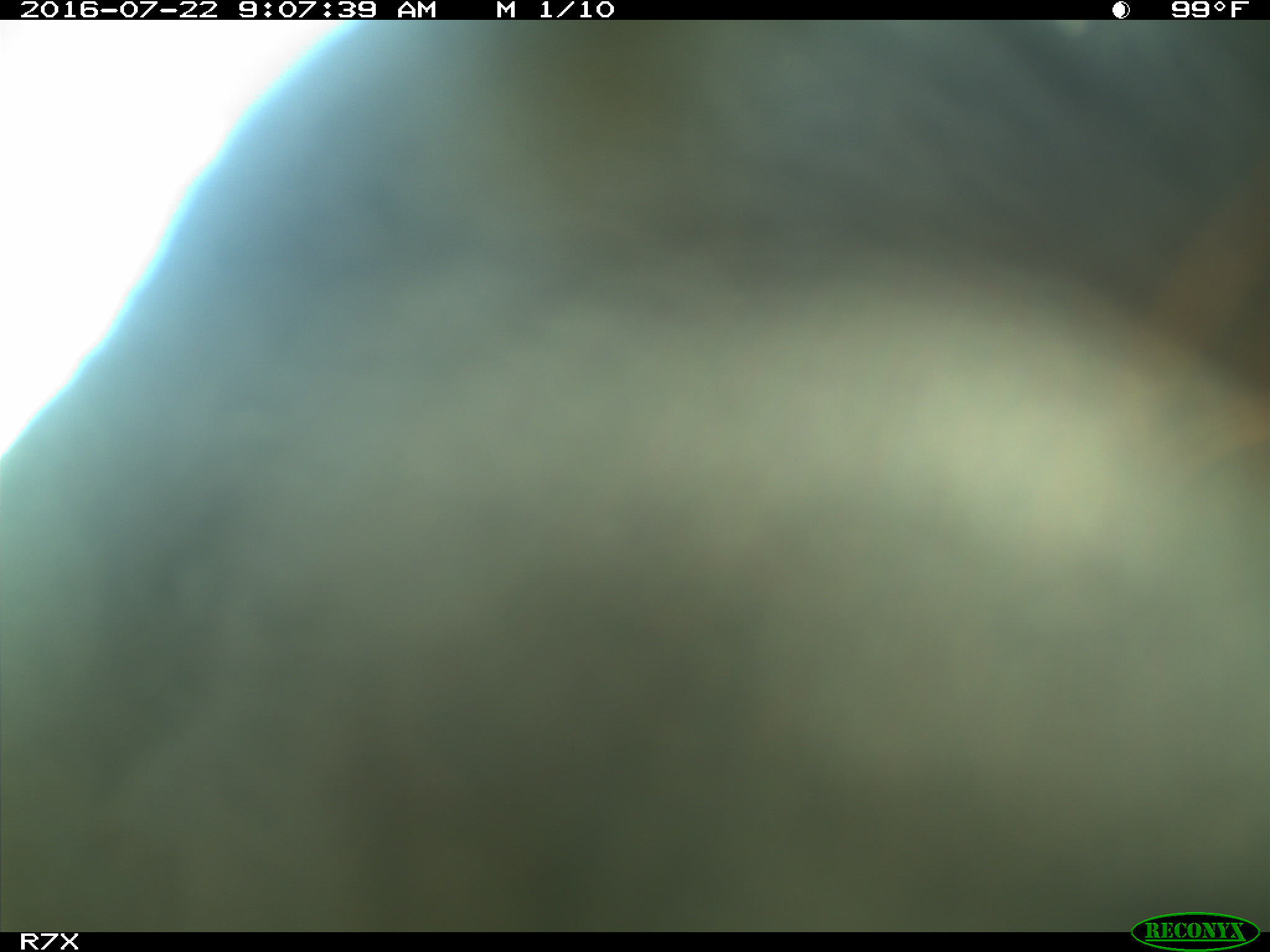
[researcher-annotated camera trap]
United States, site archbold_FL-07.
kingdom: Animalia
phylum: Chordata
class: Mammalia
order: Artiodactyla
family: Bovidae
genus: Bos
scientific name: Bos taurus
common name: domestic cow